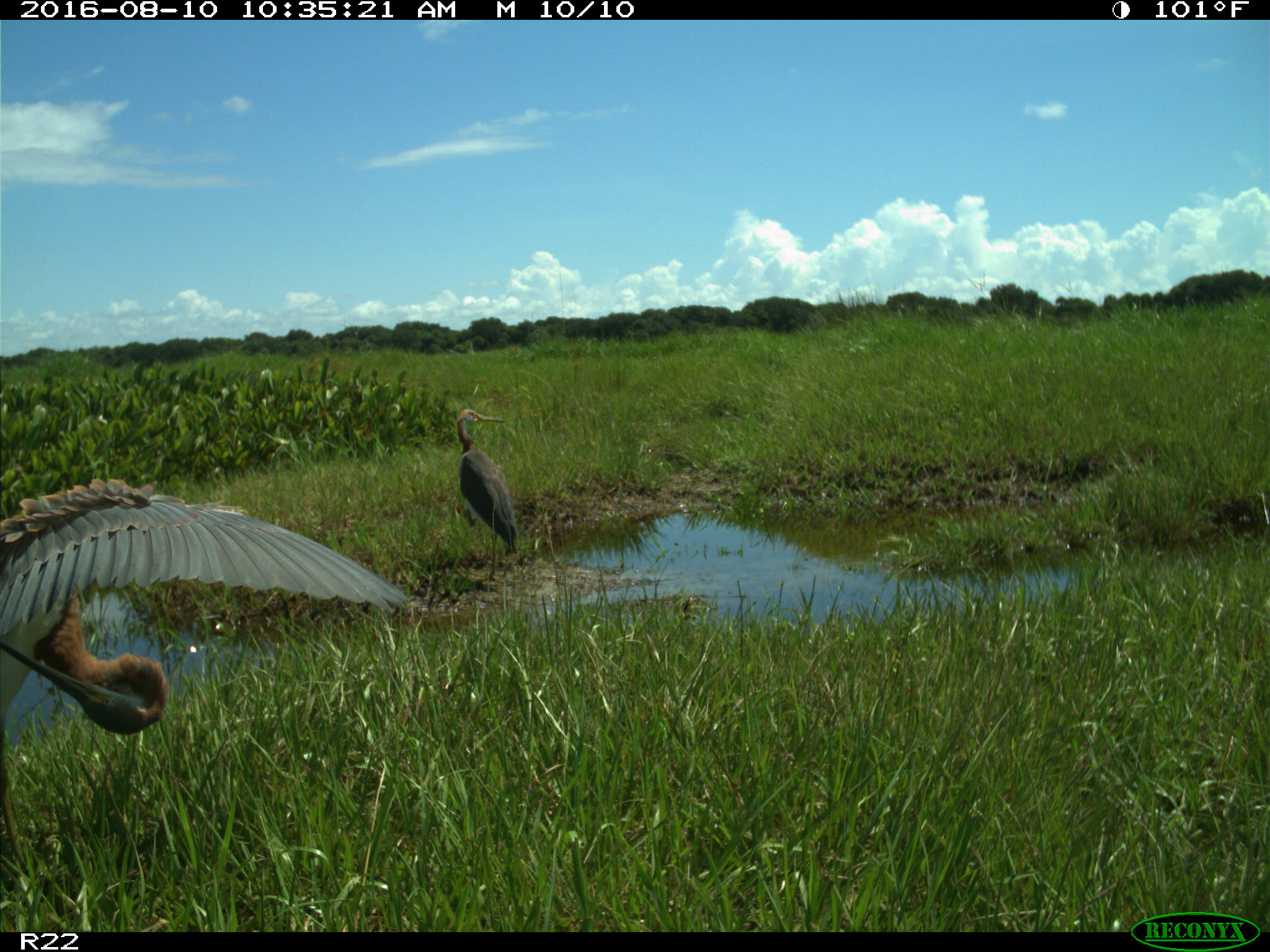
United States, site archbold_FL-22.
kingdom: Animalia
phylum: Chordata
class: Aves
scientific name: Aves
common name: birds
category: unidentified bird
Unidentified bird (birds) (Aves).